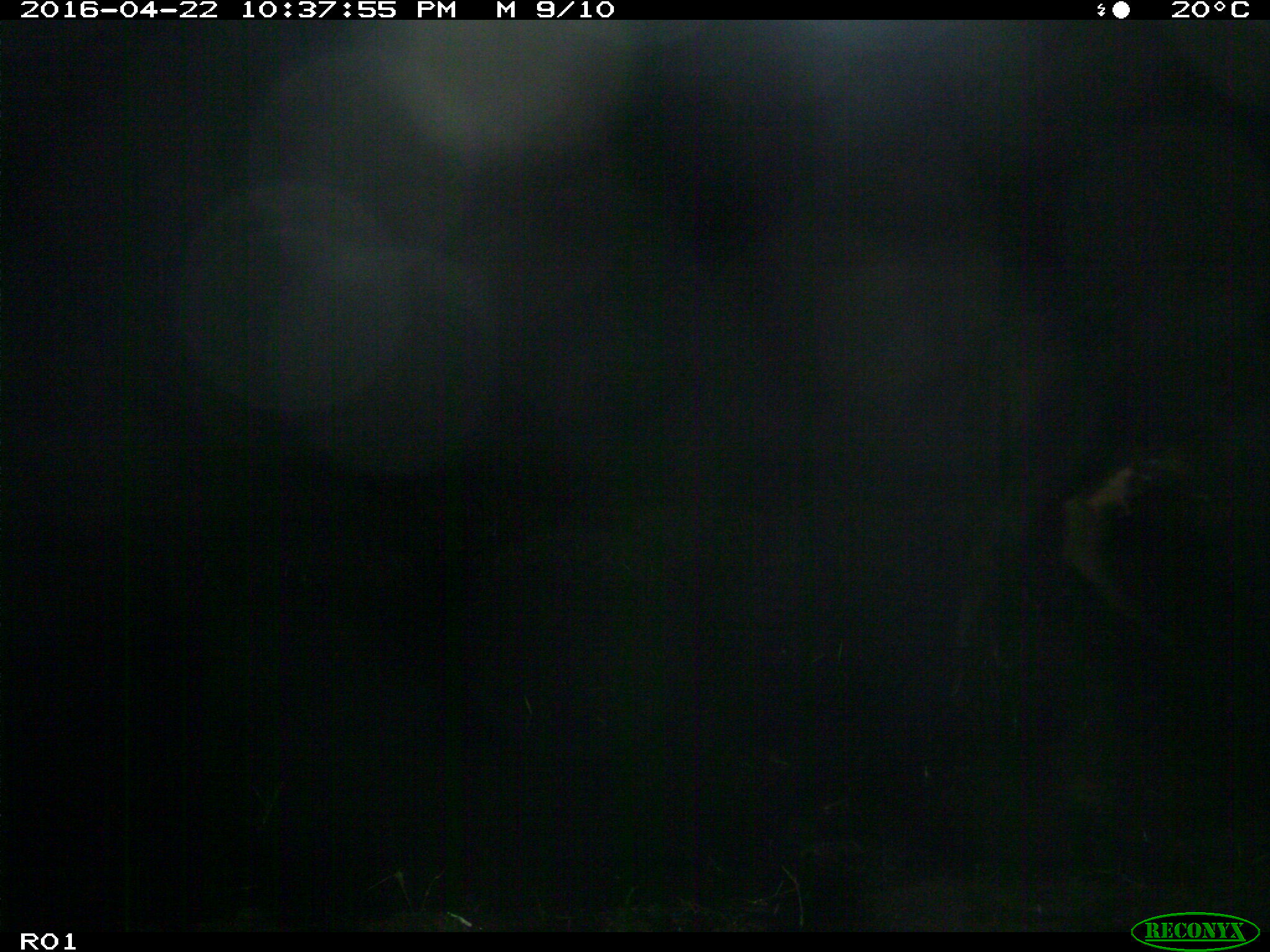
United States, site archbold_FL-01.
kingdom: Animalia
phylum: Chordata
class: Mammalia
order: Artiodactyla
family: Bovidae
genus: Bos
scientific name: Bos taurus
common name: domestic cow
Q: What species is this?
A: Bos taurus (domestic cow).